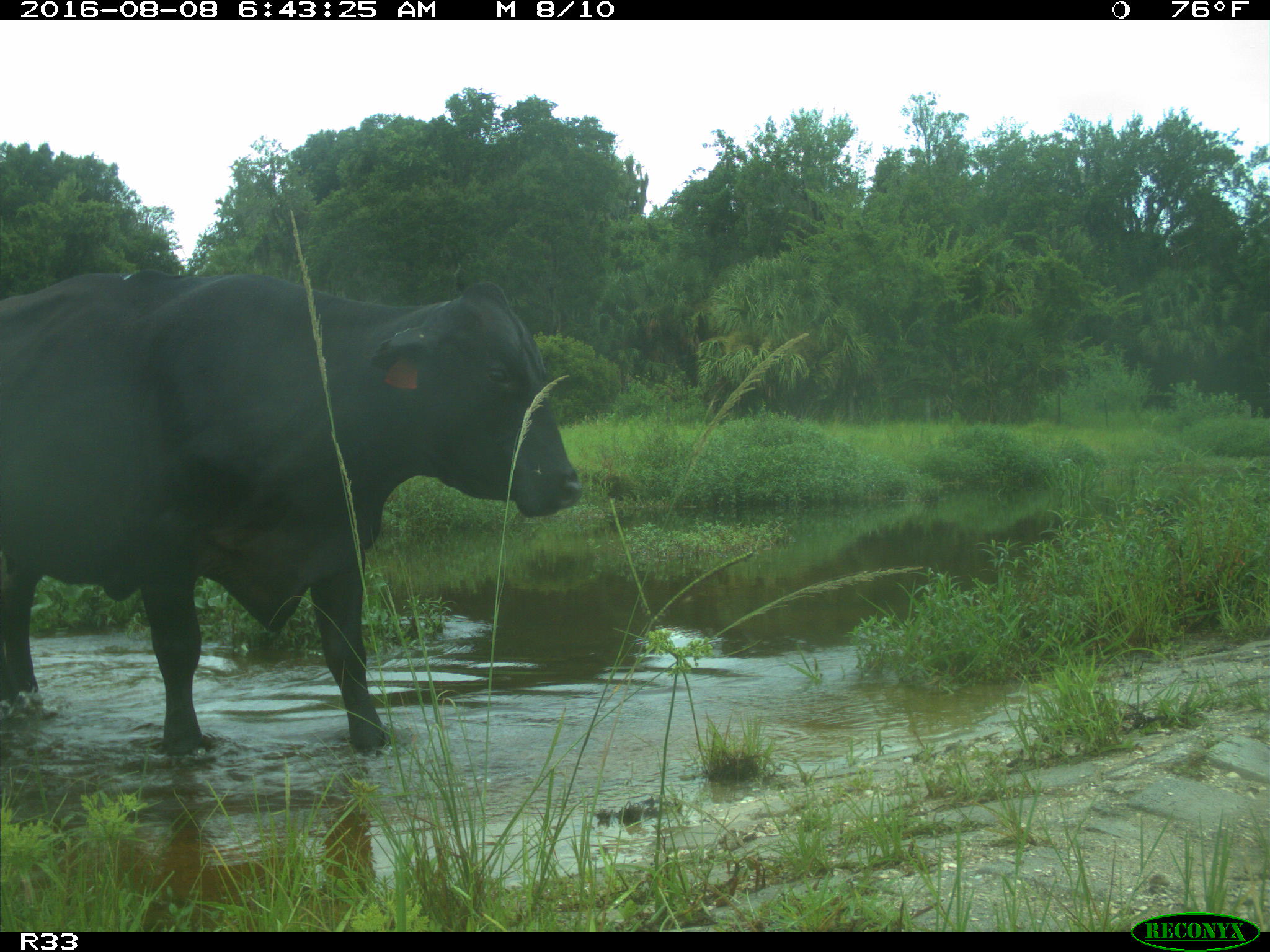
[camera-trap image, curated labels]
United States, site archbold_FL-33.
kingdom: Animalia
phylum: Chordata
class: Mammalia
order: Artiodactyla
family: Bovidae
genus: Bos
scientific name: Bos taurus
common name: domestic cow